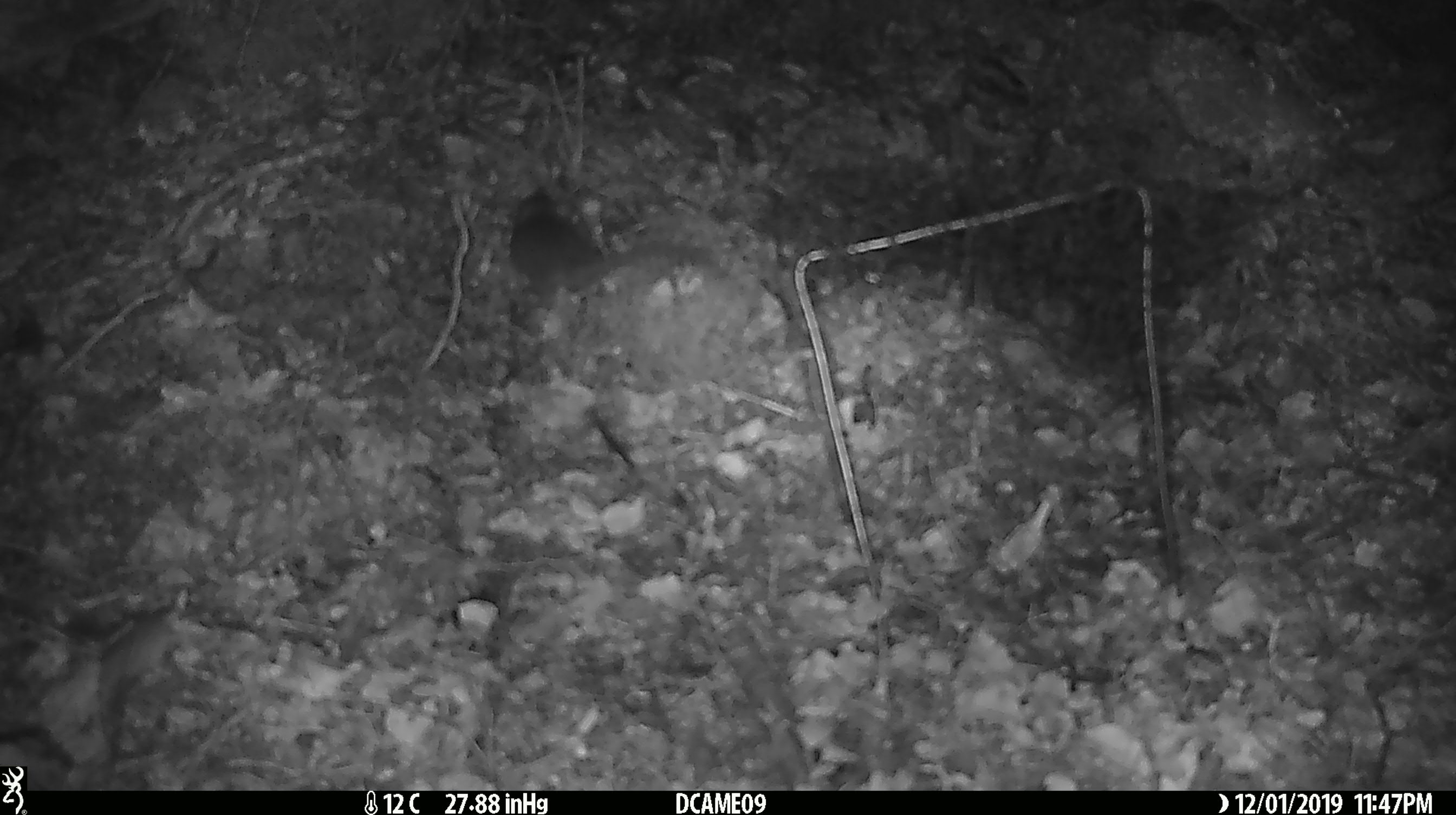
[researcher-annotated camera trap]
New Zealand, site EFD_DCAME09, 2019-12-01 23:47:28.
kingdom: Animalia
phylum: Chordata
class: Mammalia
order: Rodentia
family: Muridae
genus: Mus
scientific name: Mus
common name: mouse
Mouse (Mus).